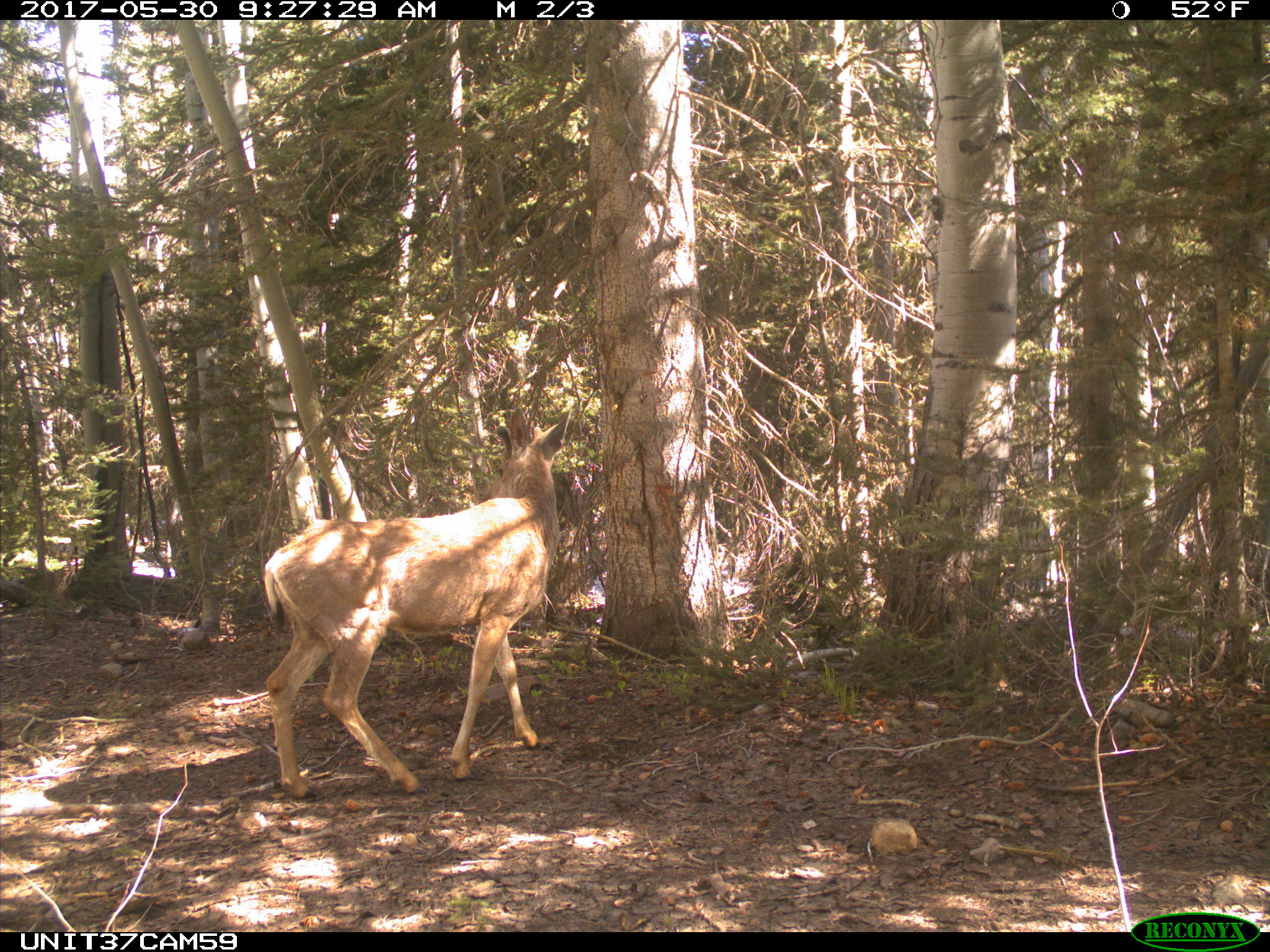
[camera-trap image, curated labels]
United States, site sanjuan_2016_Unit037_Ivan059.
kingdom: Animalia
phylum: Chordata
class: Mammalia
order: Artiodactyla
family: Cervidae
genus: Odocoileus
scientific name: Odocoileus hemionus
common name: mule deer